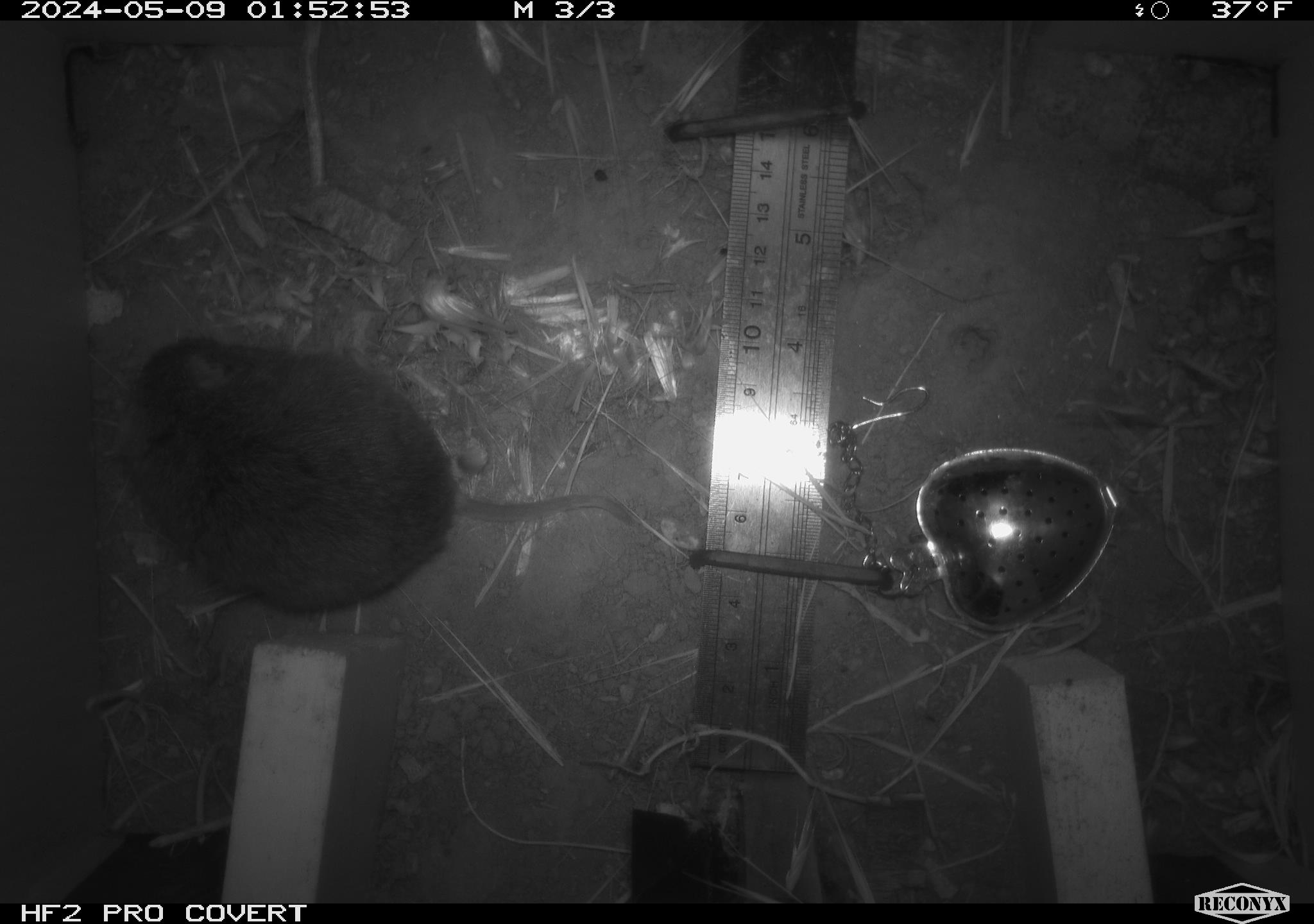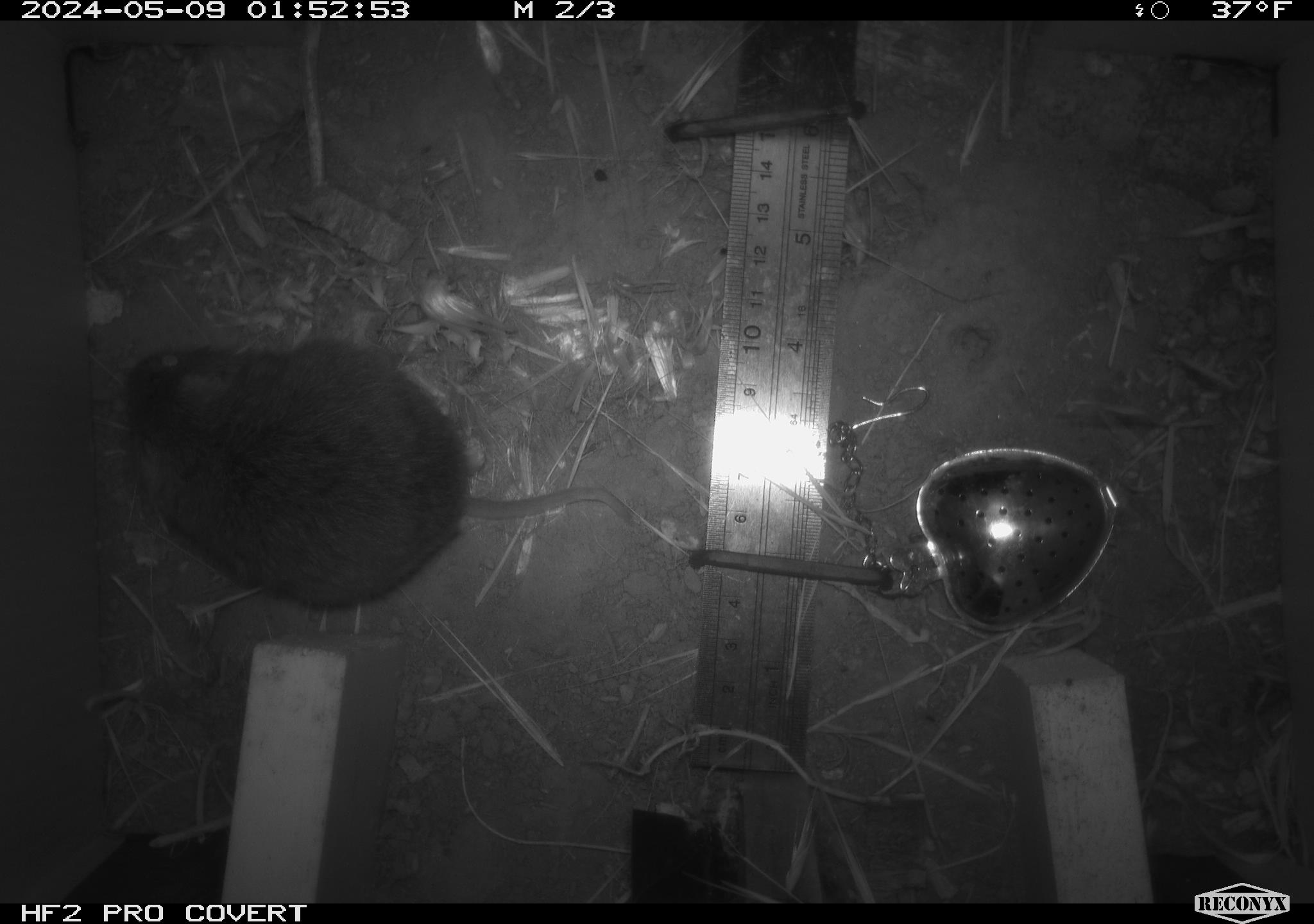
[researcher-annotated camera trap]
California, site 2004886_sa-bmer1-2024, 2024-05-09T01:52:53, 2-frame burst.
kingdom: Animalia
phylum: Chordata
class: Mammalia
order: Rodentia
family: Cricetidae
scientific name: Arvicolinae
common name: voles, lemmings, and muskrats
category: arvicolinae subfamily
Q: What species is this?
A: Arvicolinae subfamily (voles, lemmings, and muskrats) (Arvicolinae).